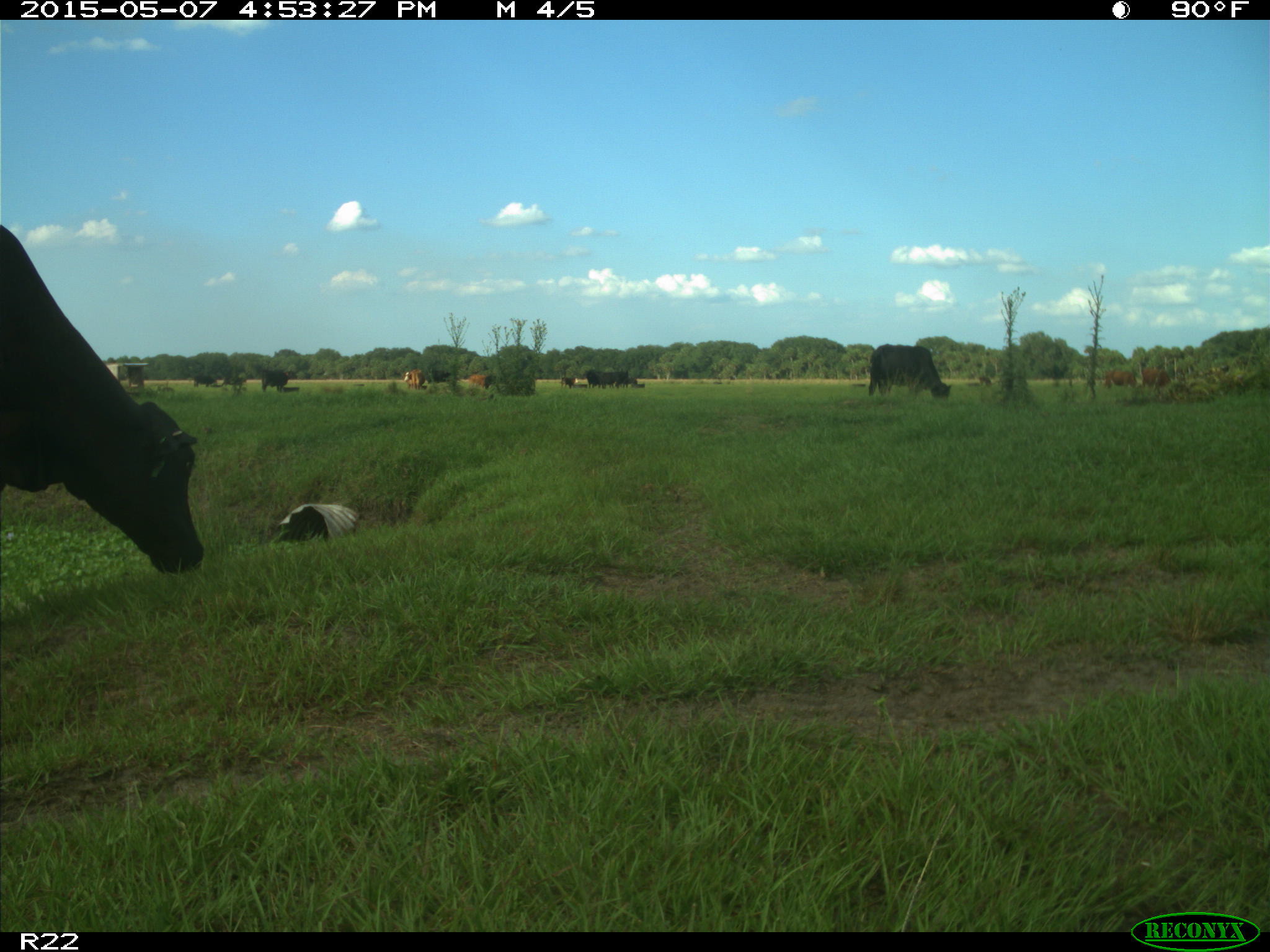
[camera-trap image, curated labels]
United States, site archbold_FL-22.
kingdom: Animalia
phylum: Chordata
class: Mammalia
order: Artiodactyla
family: Bovidae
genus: Bos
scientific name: Bos taurus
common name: domestic cow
Bos taurus (domestic cow).